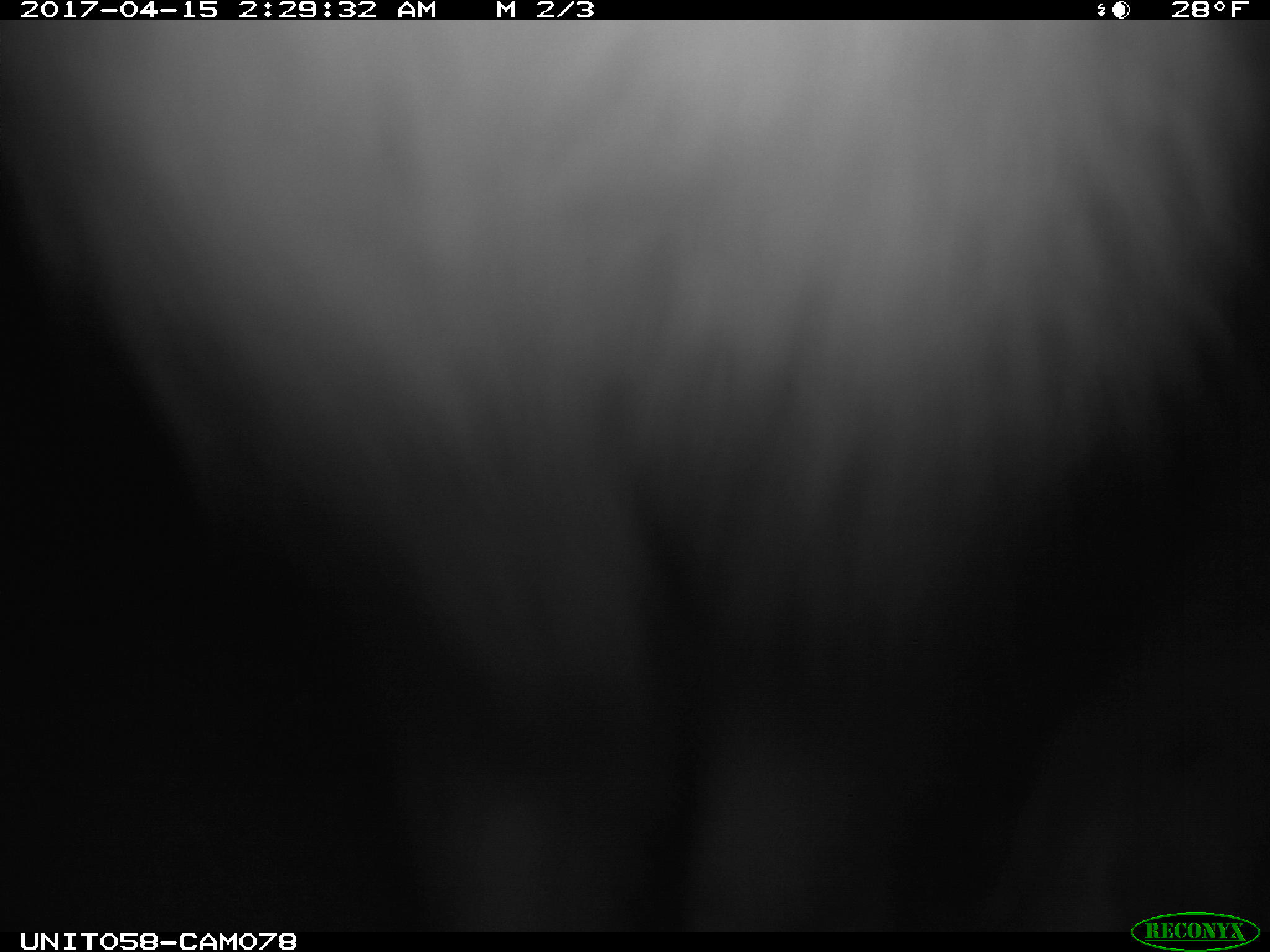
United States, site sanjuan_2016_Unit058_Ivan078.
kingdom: Animalia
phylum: Chordata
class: Mammalia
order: Lagomorpha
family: Leporidae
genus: Lepus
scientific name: Lepus americanus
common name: snowshoe hare